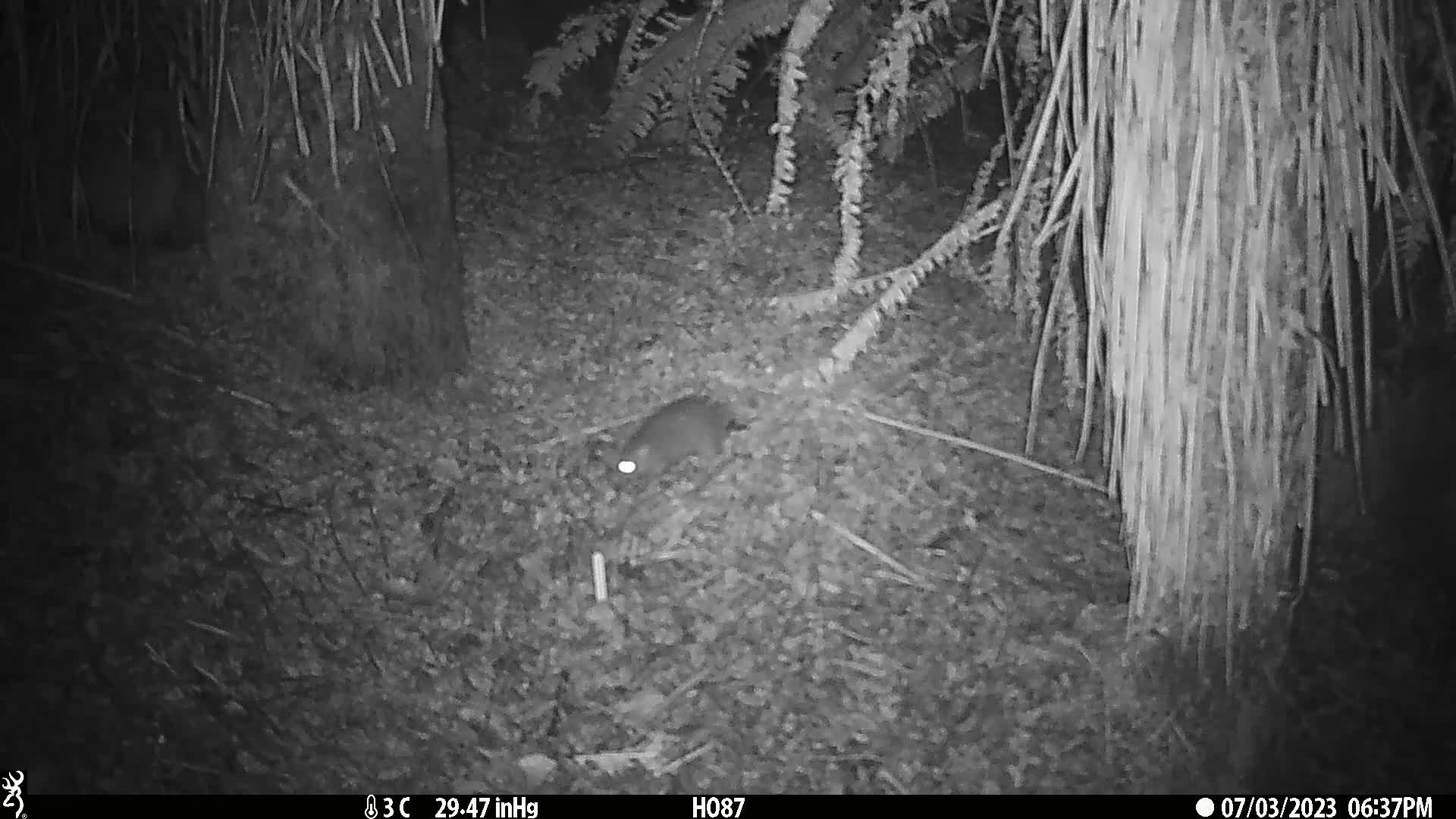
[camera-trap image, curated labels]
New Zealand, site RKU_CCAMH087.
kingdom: Animalia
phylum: Chordata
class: Mammalia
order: Rodentia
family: Muridae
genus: Rattus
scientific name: Rattus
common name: rat